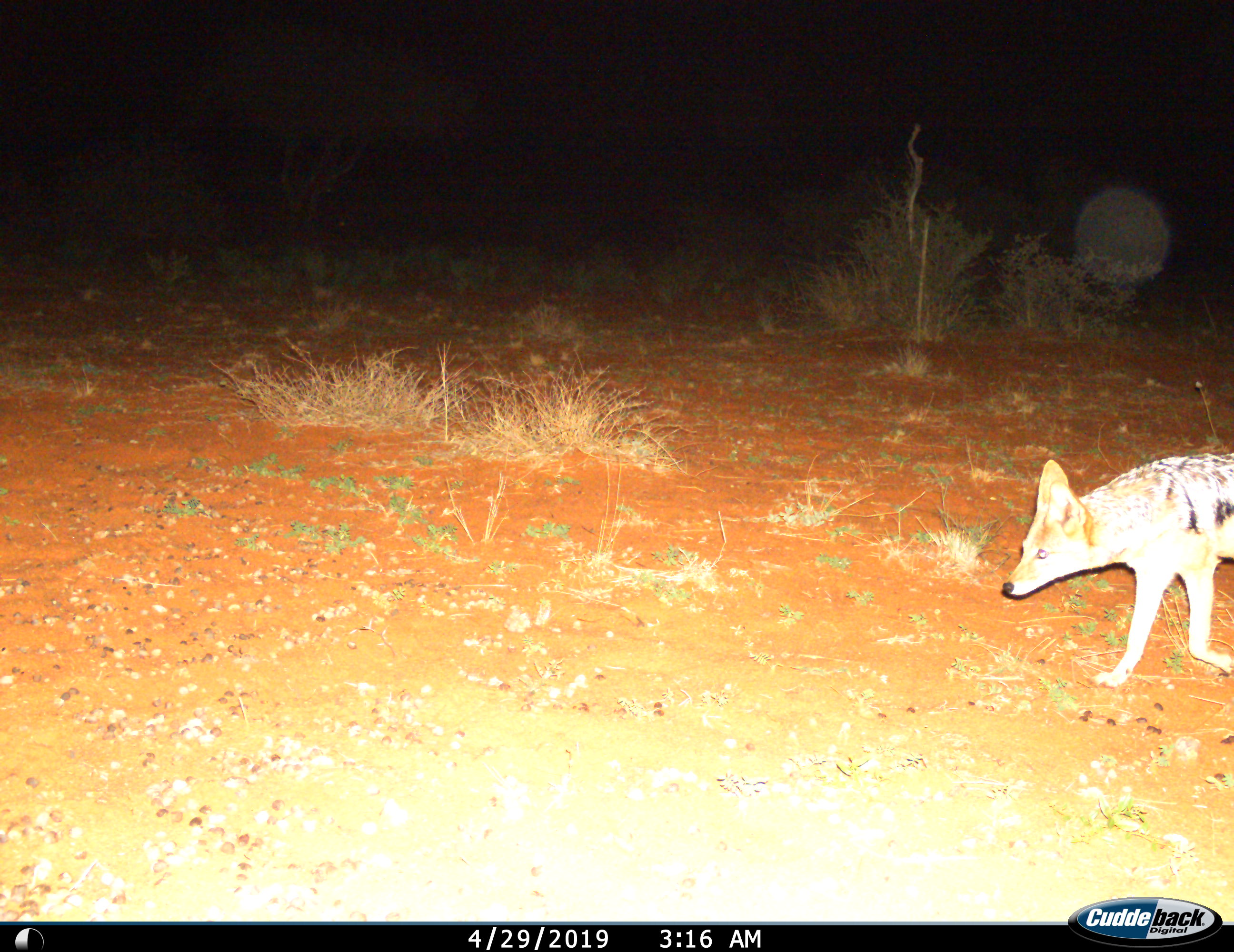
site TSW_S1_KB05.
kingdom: Animalia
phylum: Chordata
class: Mammalia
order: Carnivora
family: Canidae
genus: Lupulella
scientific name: Lupulella mesomelas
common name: black-backed jackal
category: jackalblackbacked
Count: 1.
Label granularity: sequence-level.